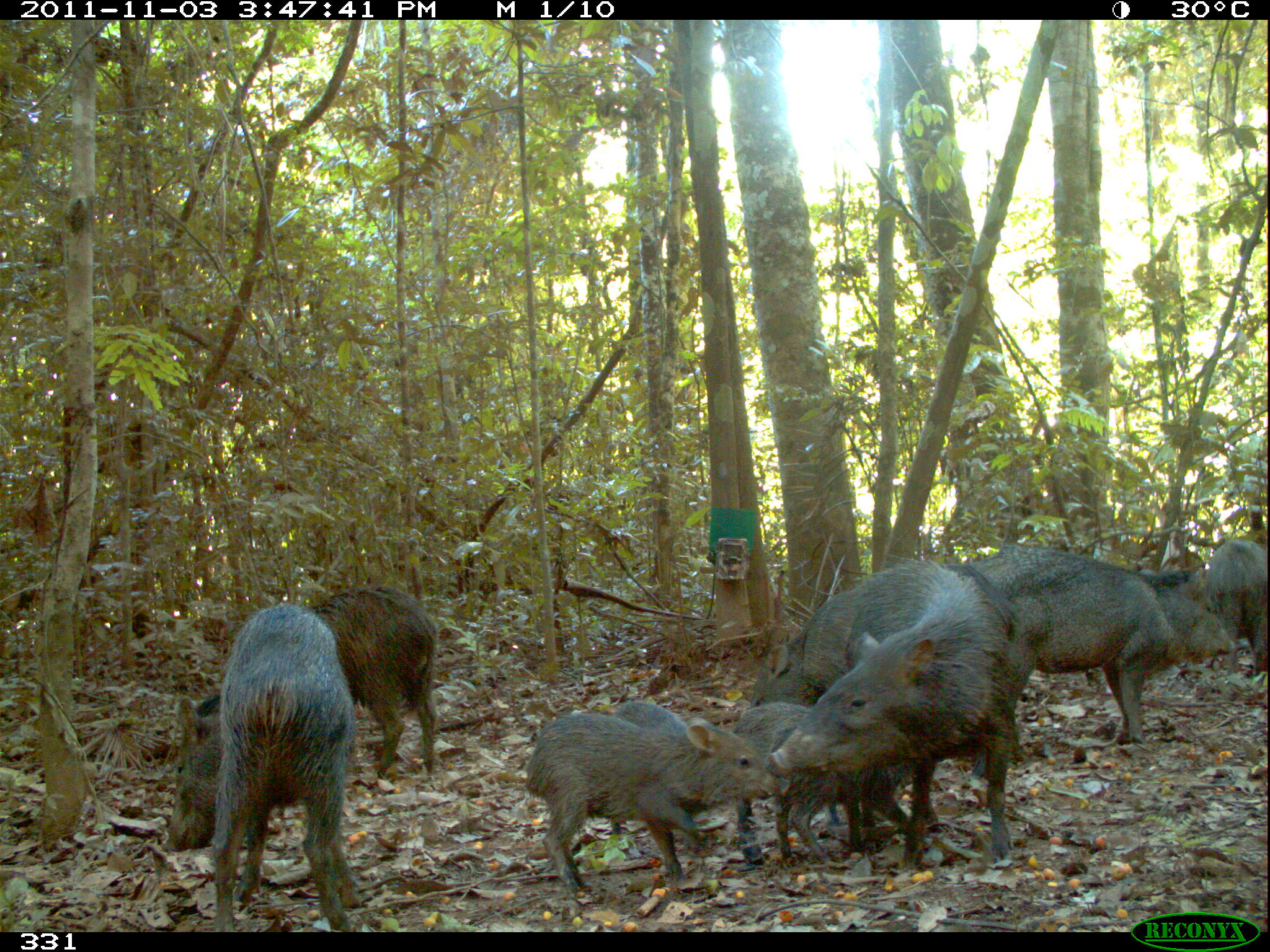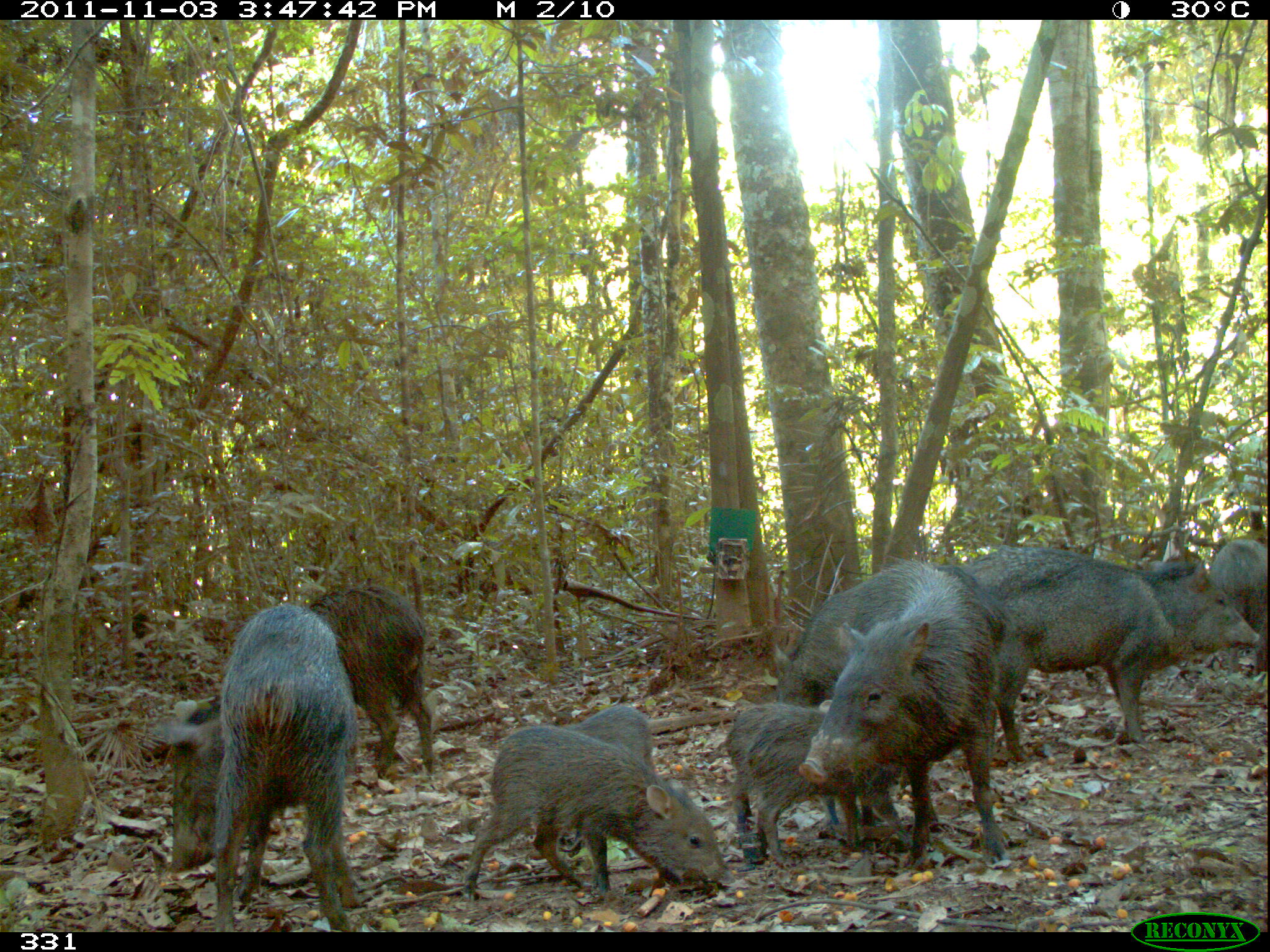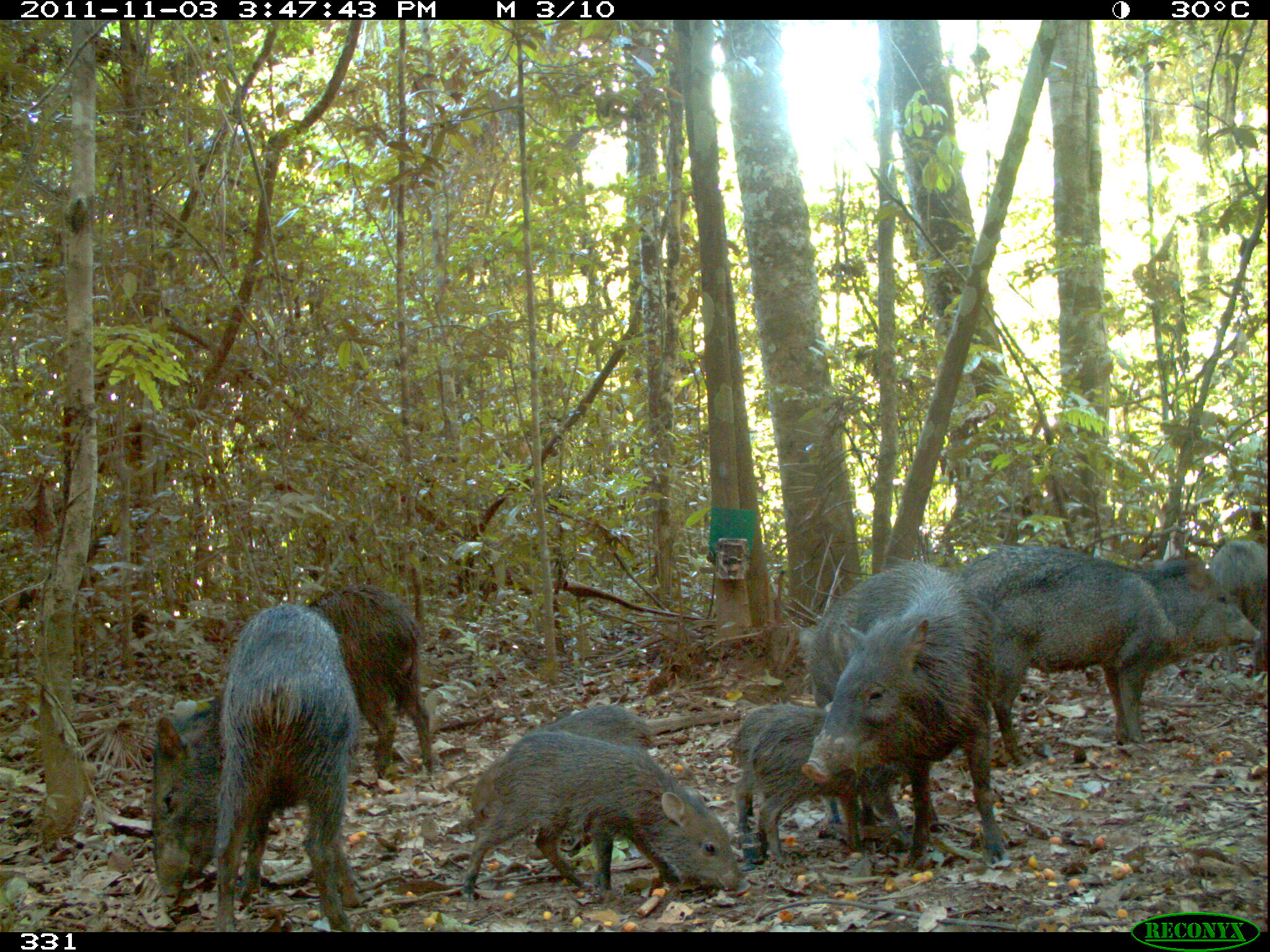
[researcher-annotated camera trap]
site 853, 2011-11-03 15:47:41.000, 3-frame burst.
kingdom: Animalia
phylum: Chordata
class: Mammalia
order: Artiodactyla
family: Tayassuidae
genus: Pecari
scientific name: Pecari tajacu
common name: collared peccary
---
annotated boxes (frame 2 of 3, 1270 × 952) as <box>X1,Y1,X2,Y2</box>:
pecari tajacu: <box>150,601,355,932</box>; <box>795,555,1011,863</box>; <box>962,544,1259,755</box>; <box>461,725,732,898</box>; <box>769,562,1002,701</box>; <box>744,708,913,862</box>; <box>306,583,437,776</box>; <box>526,701,655,859</box>; <box>729,706,841,856</box>; <box>1210,533,1270,674</box>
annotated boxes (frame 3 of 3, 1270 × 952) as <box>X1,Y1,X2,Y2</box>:
pecari tajacu: <box>147,599,365,932</box>; <box>962,536,1261,764</box>; <box>809,558,1008,865</box>; <box>460,726,744,907</box>; <box>469,703,657,894</box>; <box>307,582,436,782</box>; <box>752,709,908,861</box>; <box>730,705,841,869</box>; <box>1210,536,1270,674</box>